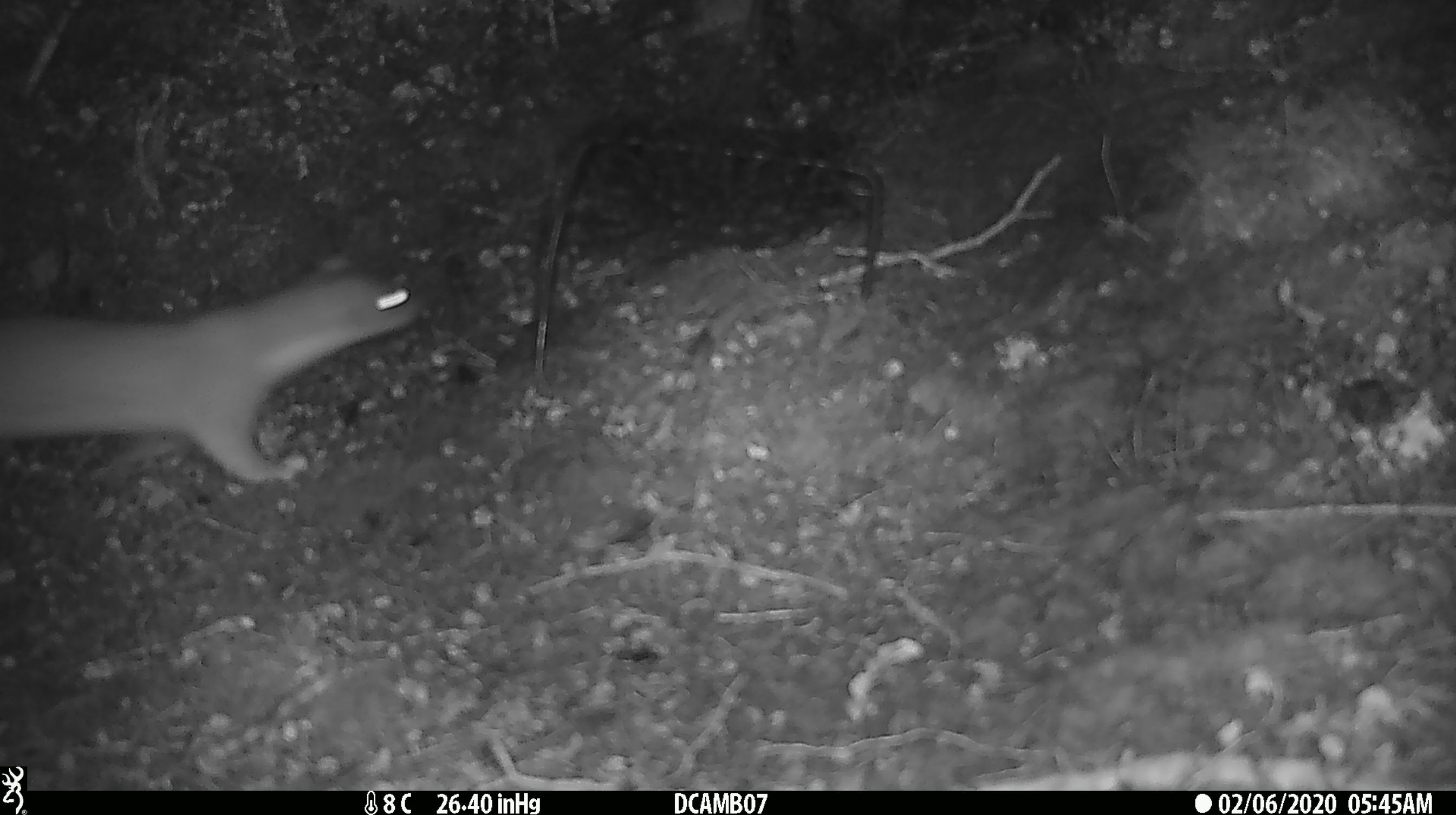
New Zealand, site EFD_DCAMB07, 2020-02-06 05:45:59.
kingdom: Animalia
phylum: Chordata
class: Mammalia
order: Carnivora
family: Mustelidae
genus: Mustela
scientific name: Mustela erminea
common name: stoat